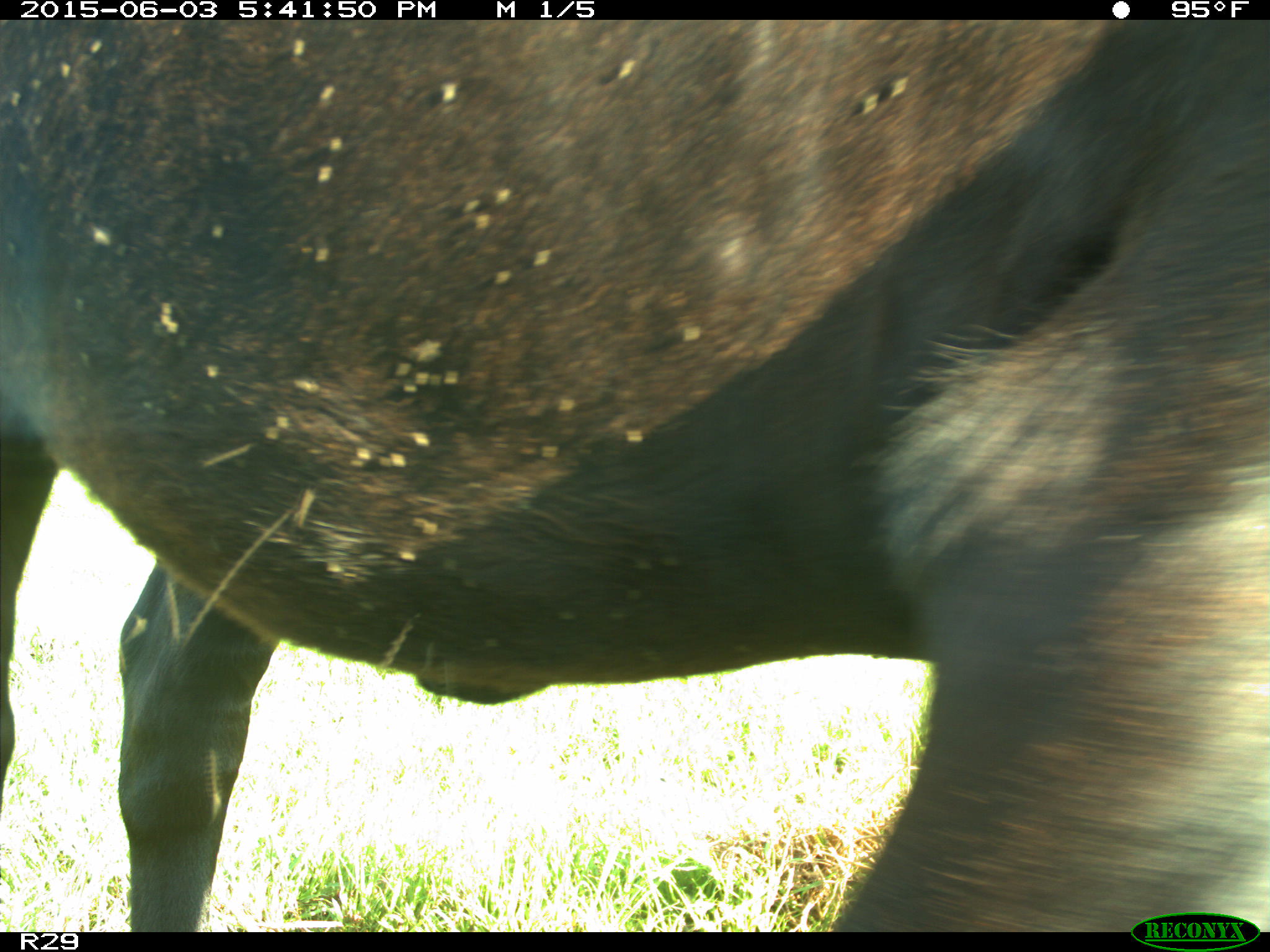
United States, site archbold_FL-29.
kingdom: Animalia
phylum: Chordata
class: Mammalia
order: Artiodactyla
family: Bovidae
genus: Bos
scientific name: Bos taurus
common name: domestic cow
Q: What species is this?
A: Bos taurus (domestic cow).